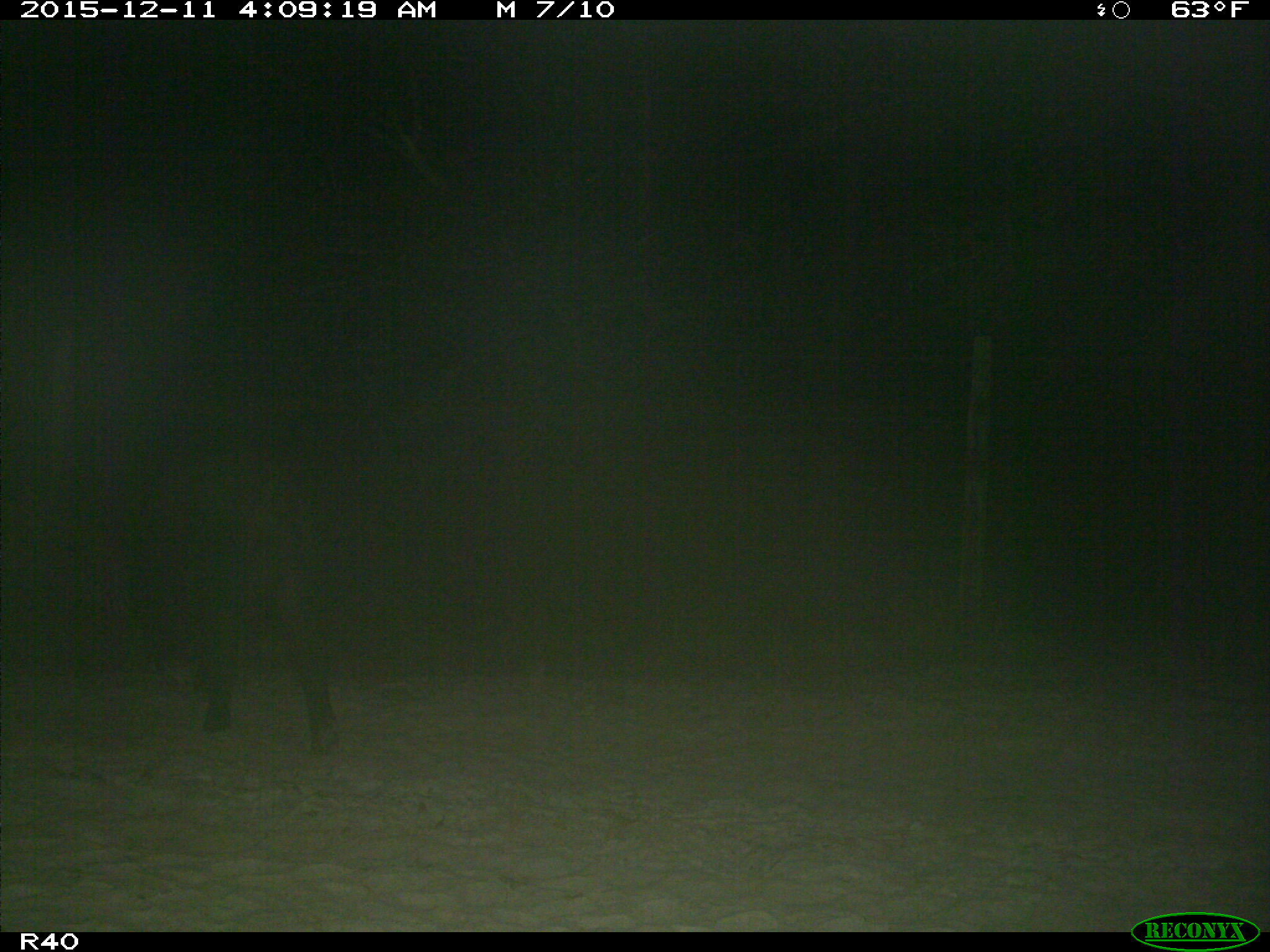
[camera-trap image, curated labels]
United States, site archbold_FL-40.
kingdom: Animalia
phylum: Chordata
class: Mammalia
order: Artiodactyla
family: Suidae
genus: Sus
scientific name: Sus scrofa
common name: wild boar